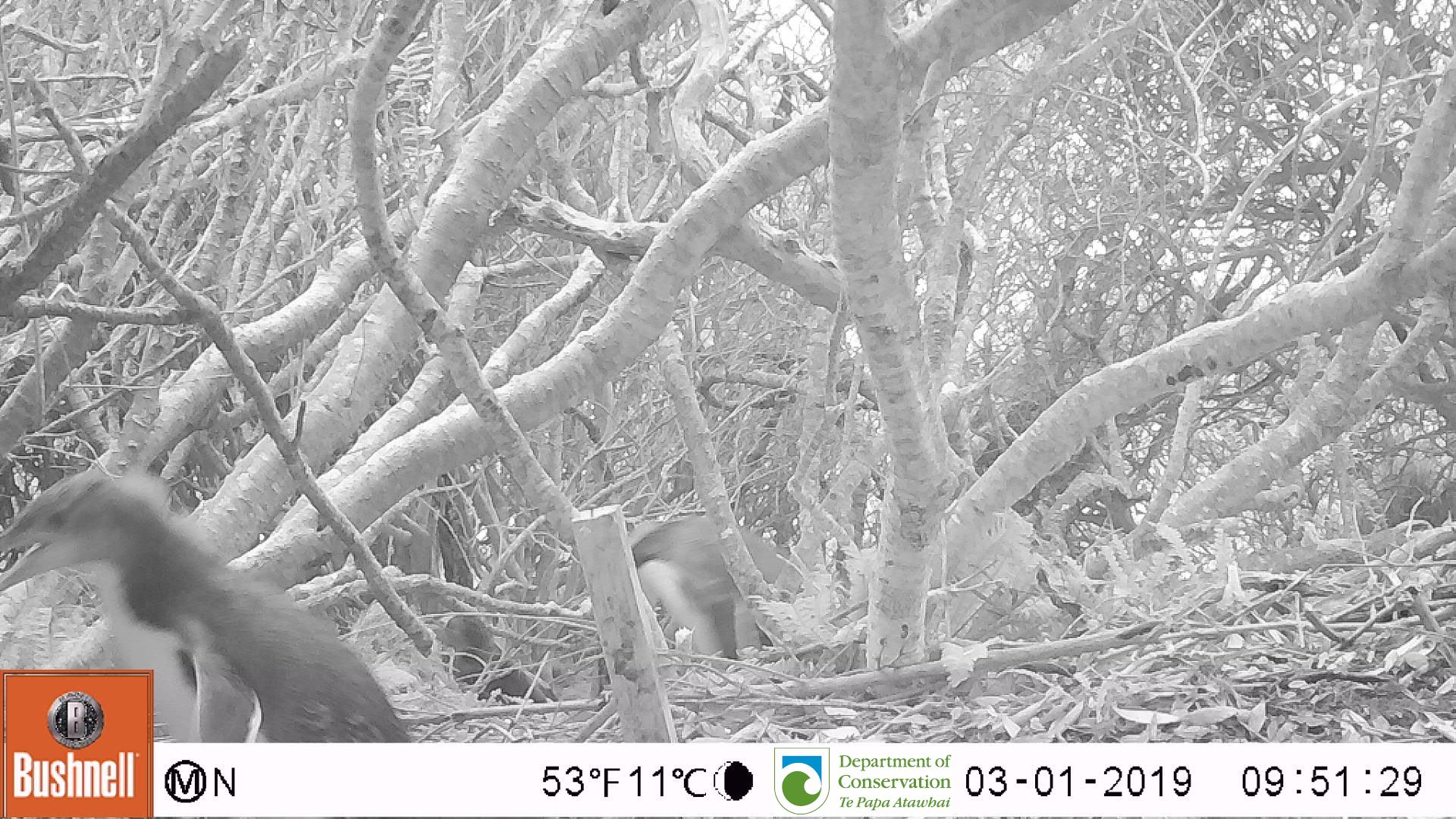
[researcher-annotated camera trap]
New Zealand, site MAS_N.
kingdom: Animalia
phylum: Chordata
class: Aves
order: Sphenisciformes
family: Spheniscidae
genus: Megadyptes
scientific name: Megadyptes antipodes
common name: yellow-eyed penguin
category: yellow eyed penguin